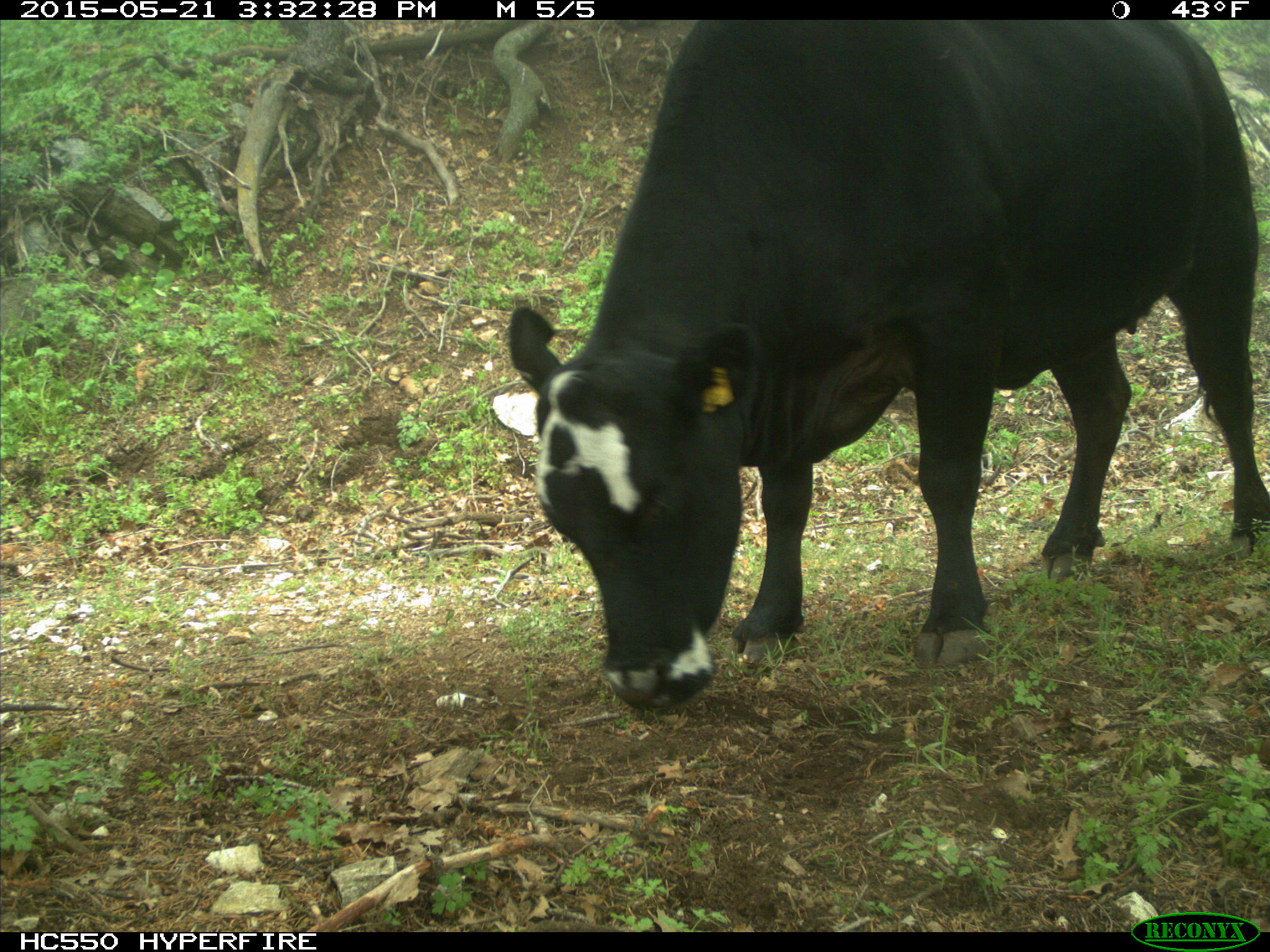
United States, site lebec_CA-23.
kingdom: Animalia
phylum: Chordata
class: Mammalia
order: Artiodactyla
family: Bovidae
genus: Bos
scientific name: Bos taurus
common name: domestic cow